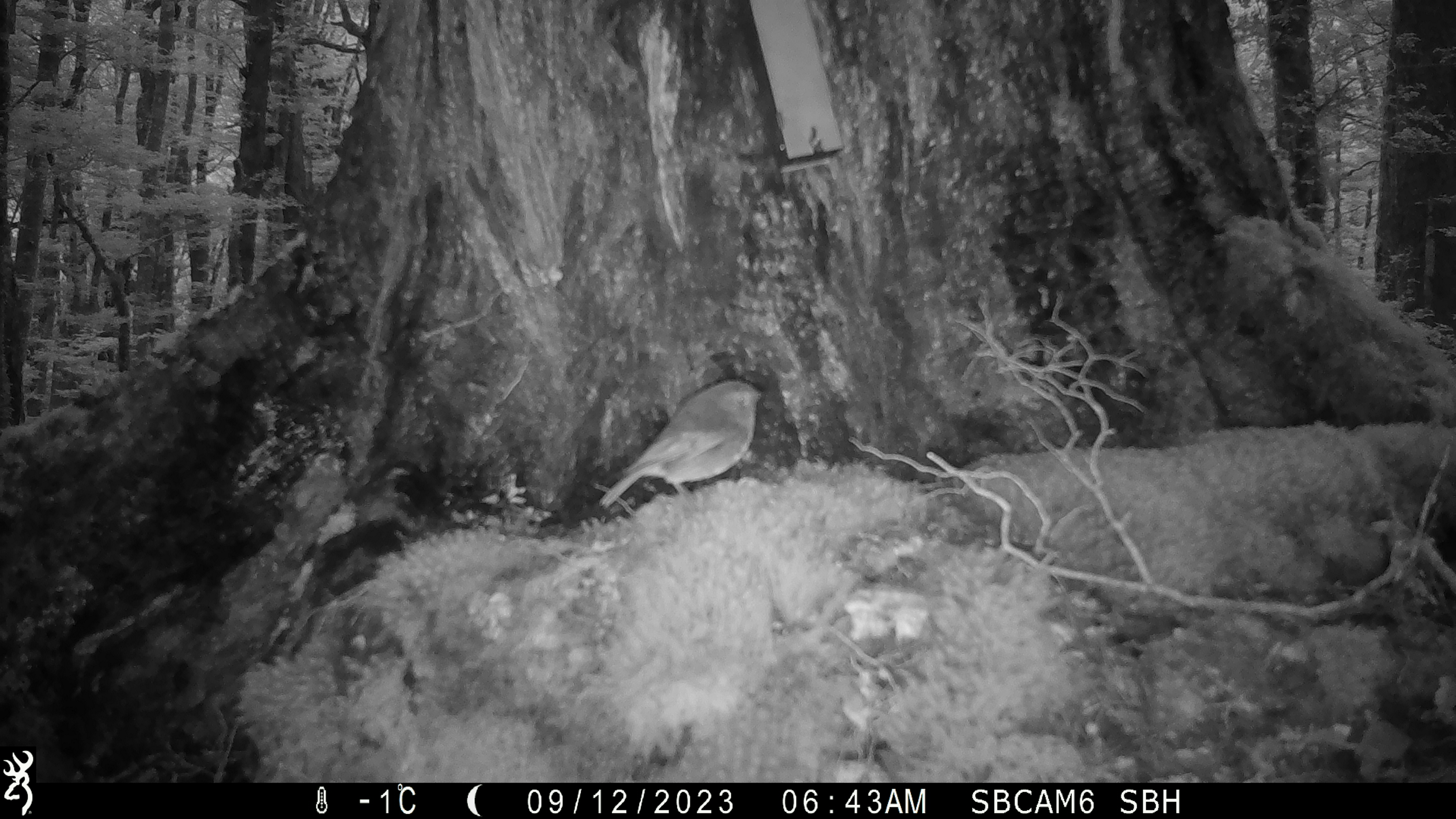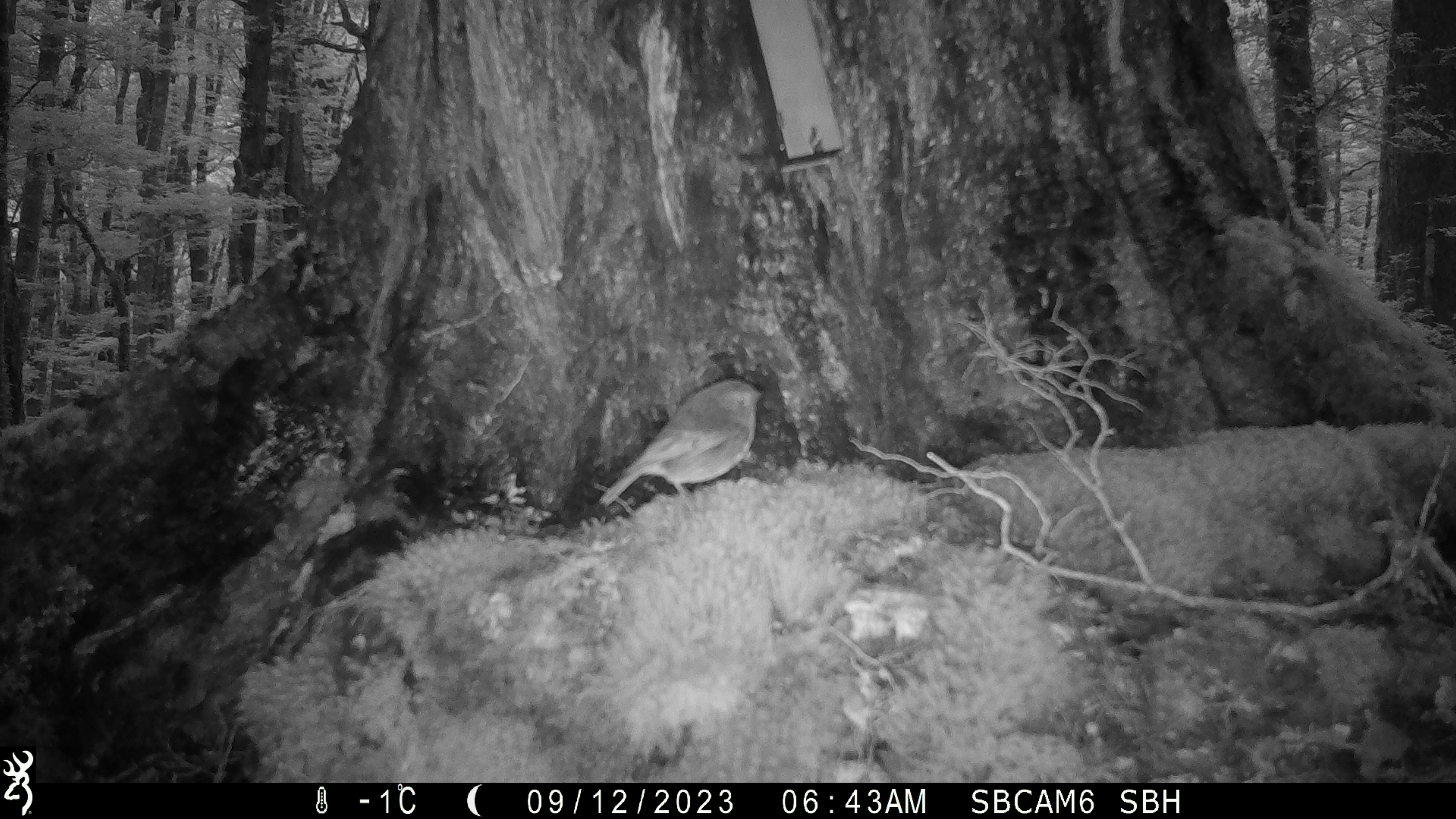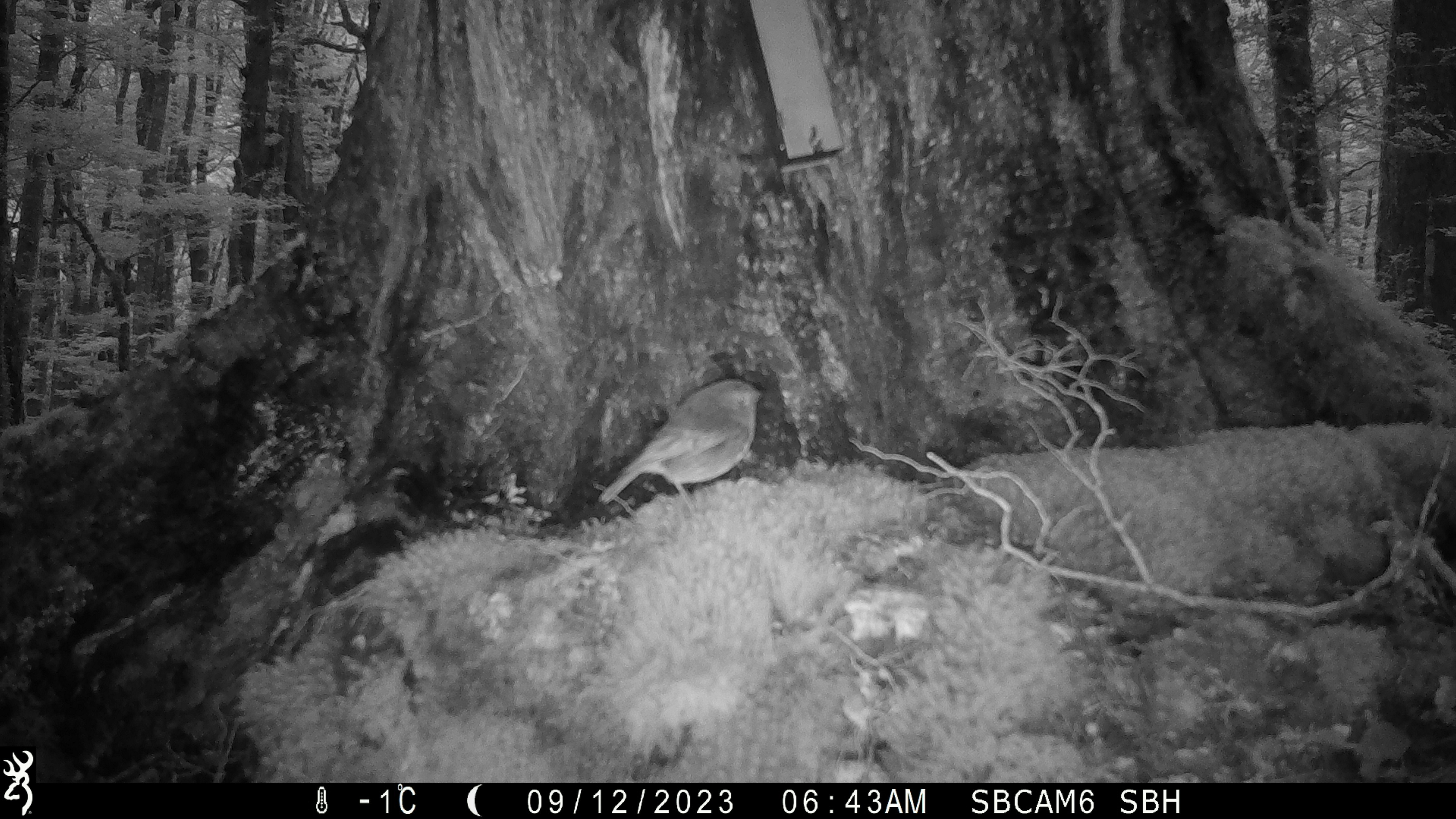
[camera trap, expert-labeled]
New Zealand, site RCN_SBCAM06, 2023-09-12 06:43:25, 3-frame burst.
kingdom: Animalia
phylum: Chordata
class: Aves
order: Passeriformes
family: Petroicidae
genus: Petroica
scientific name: Petroica australis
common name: new zealand robin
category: robin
Robin (new zealand robin) (Petroica australis).